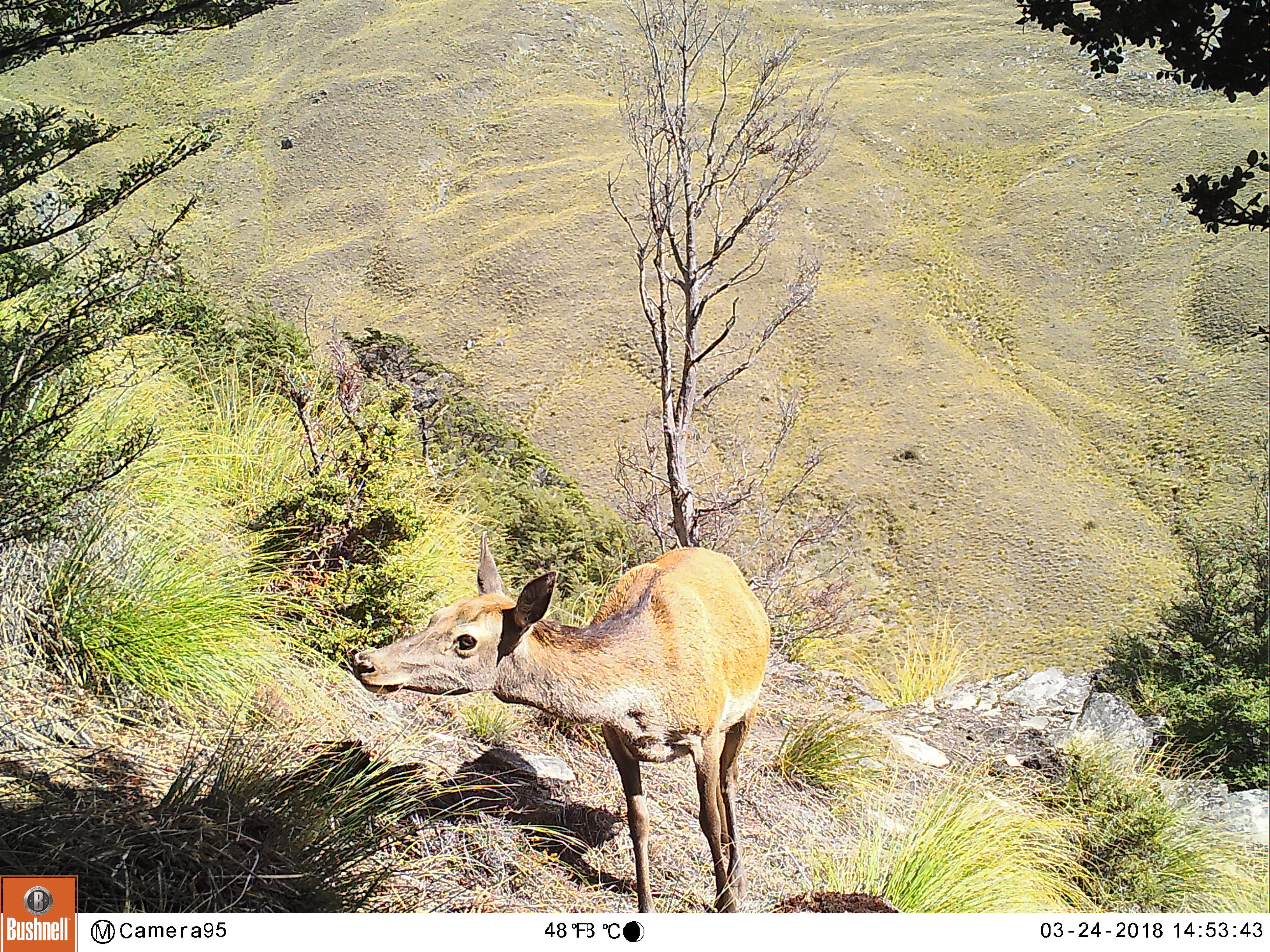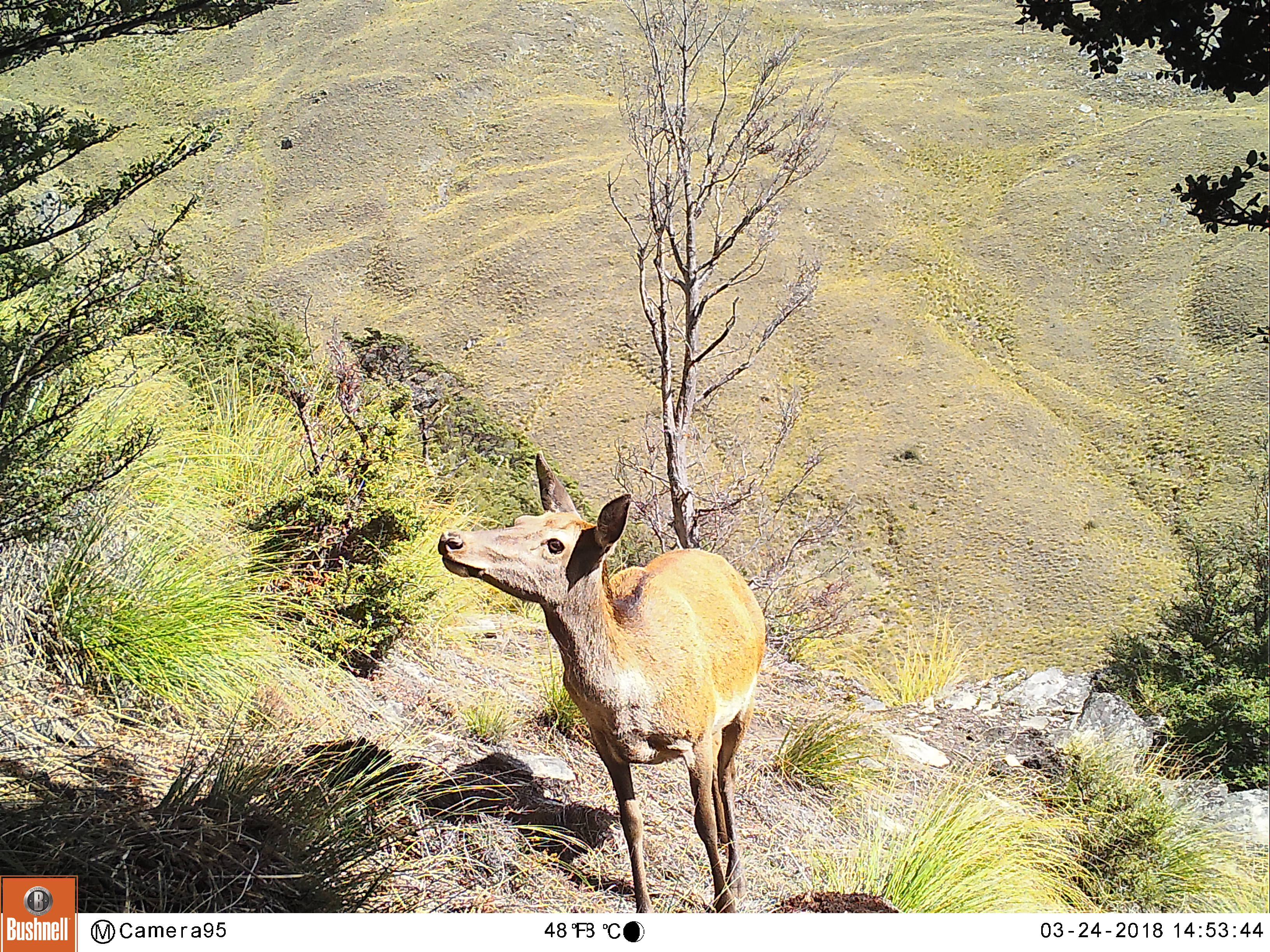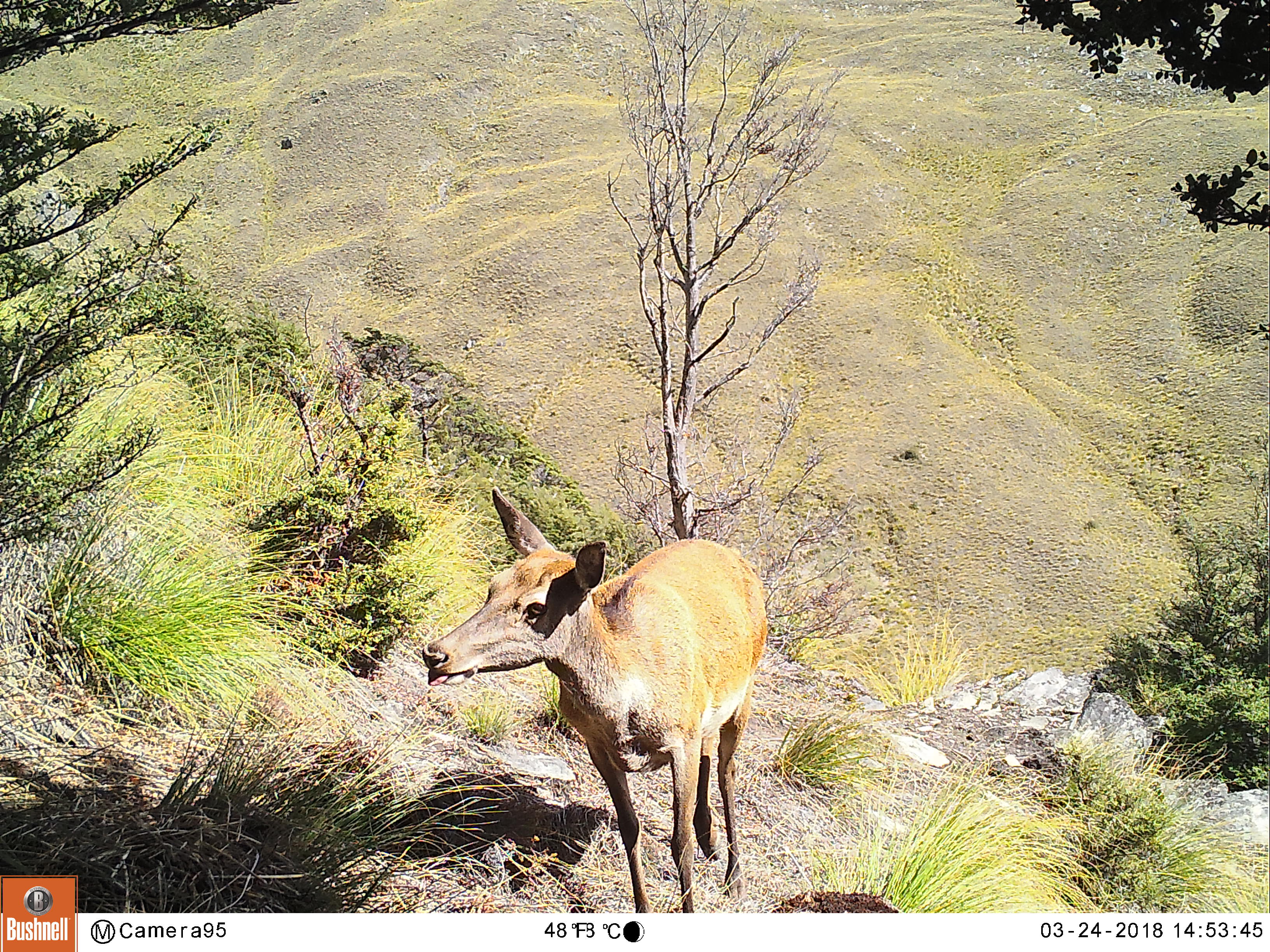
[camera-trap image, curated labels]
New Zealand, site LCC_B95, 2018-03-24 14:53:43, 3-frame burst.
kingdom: Animalia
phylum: Chordata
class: Mammalia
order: Artiodactyla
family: Cervidae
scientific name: Cervidae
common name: deer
Deer (Cervidae).